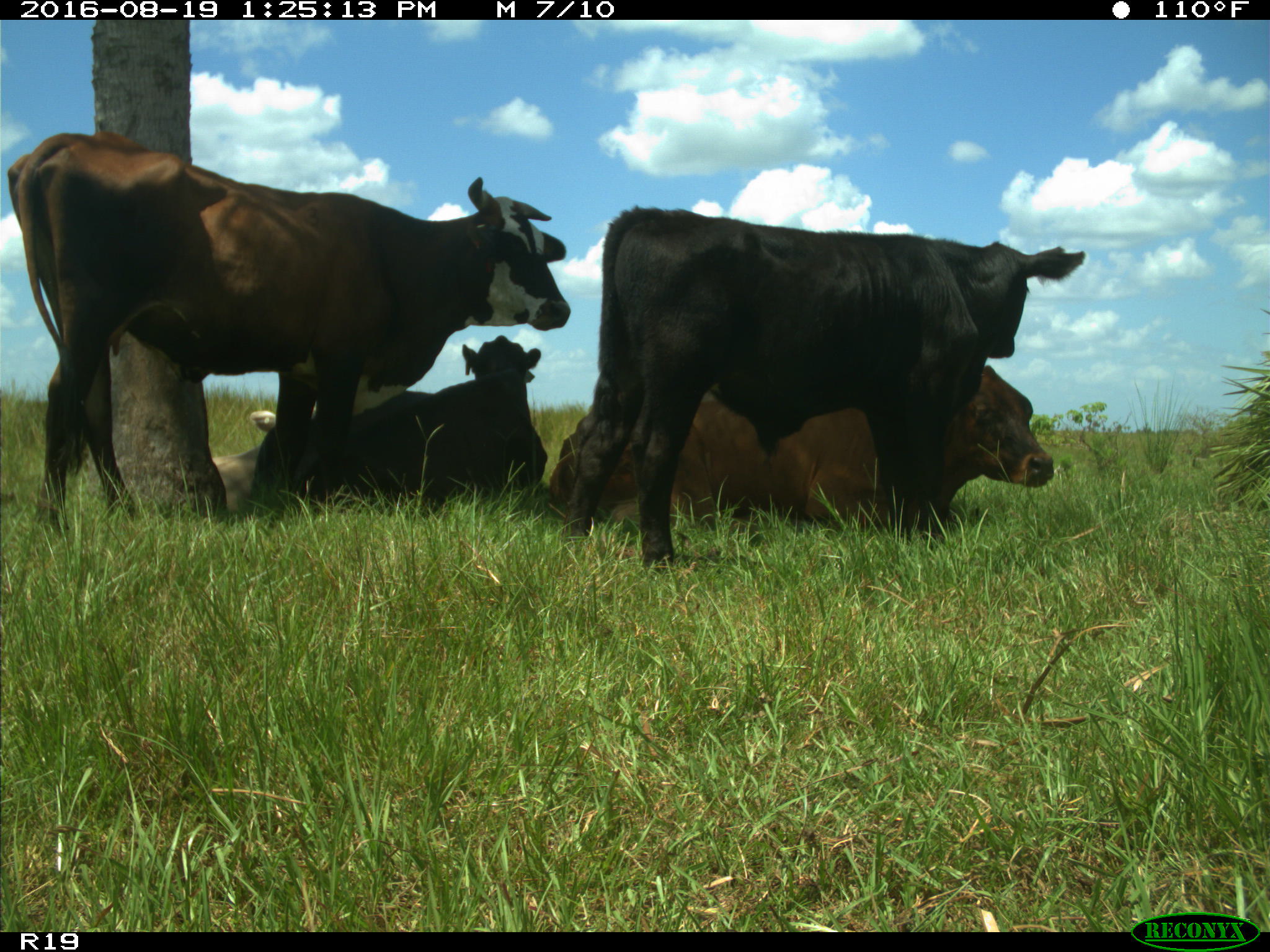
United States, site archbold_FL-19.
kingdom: Animalia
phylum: Chordata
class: Mammalia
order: Artiodactyla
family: Bovidae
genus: Bos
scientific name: Bos taurus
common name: domestic cow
Bos taurus (domestic cow).